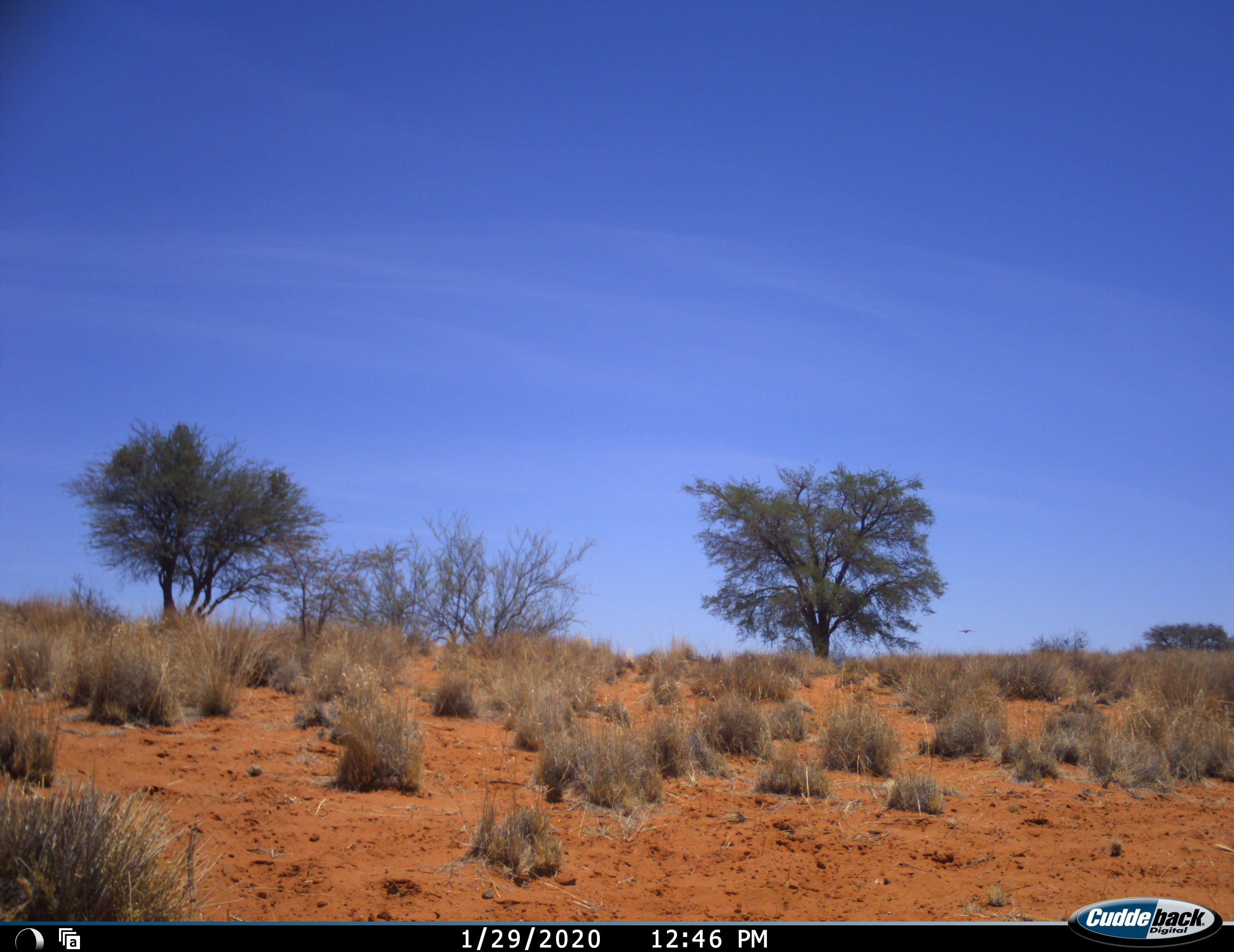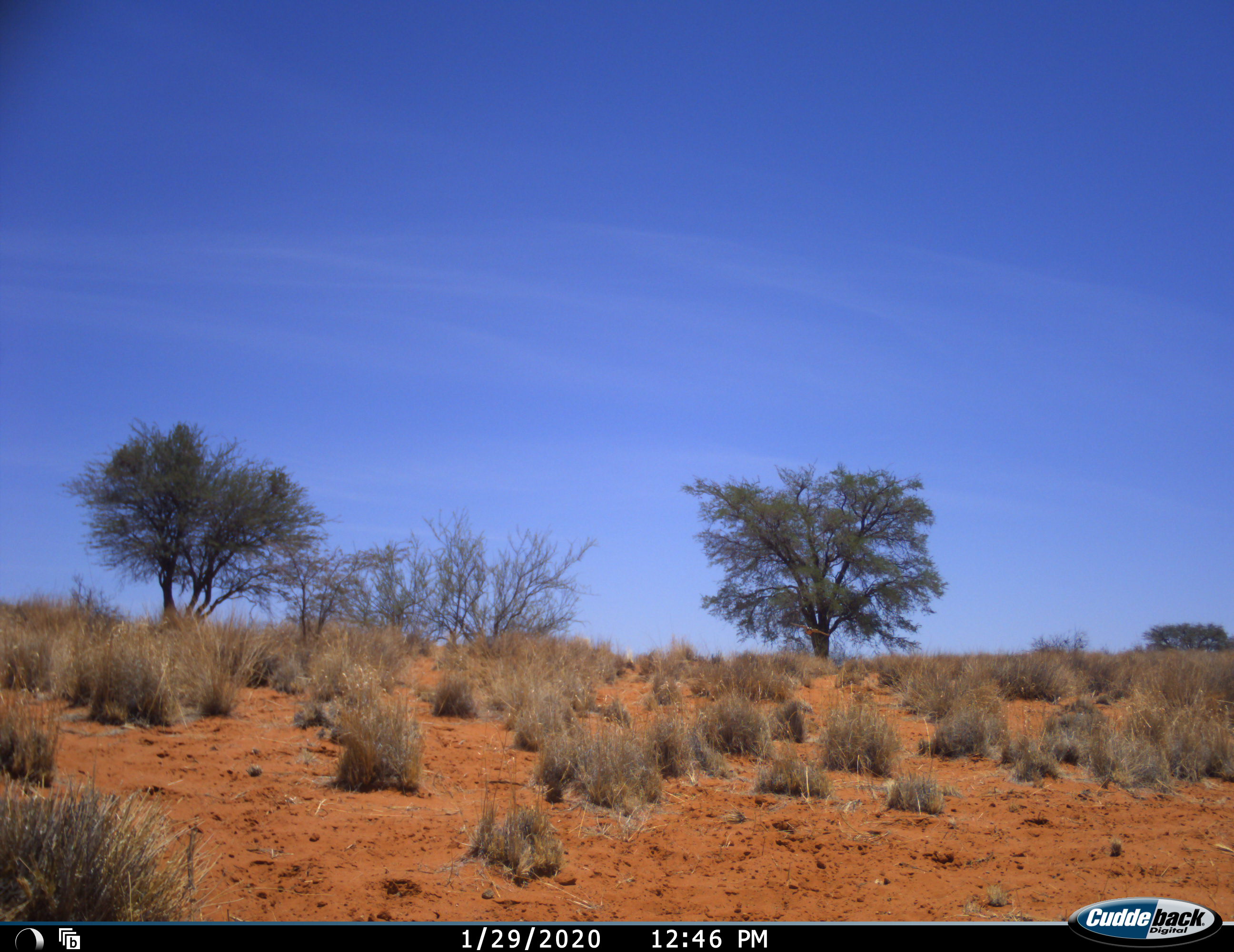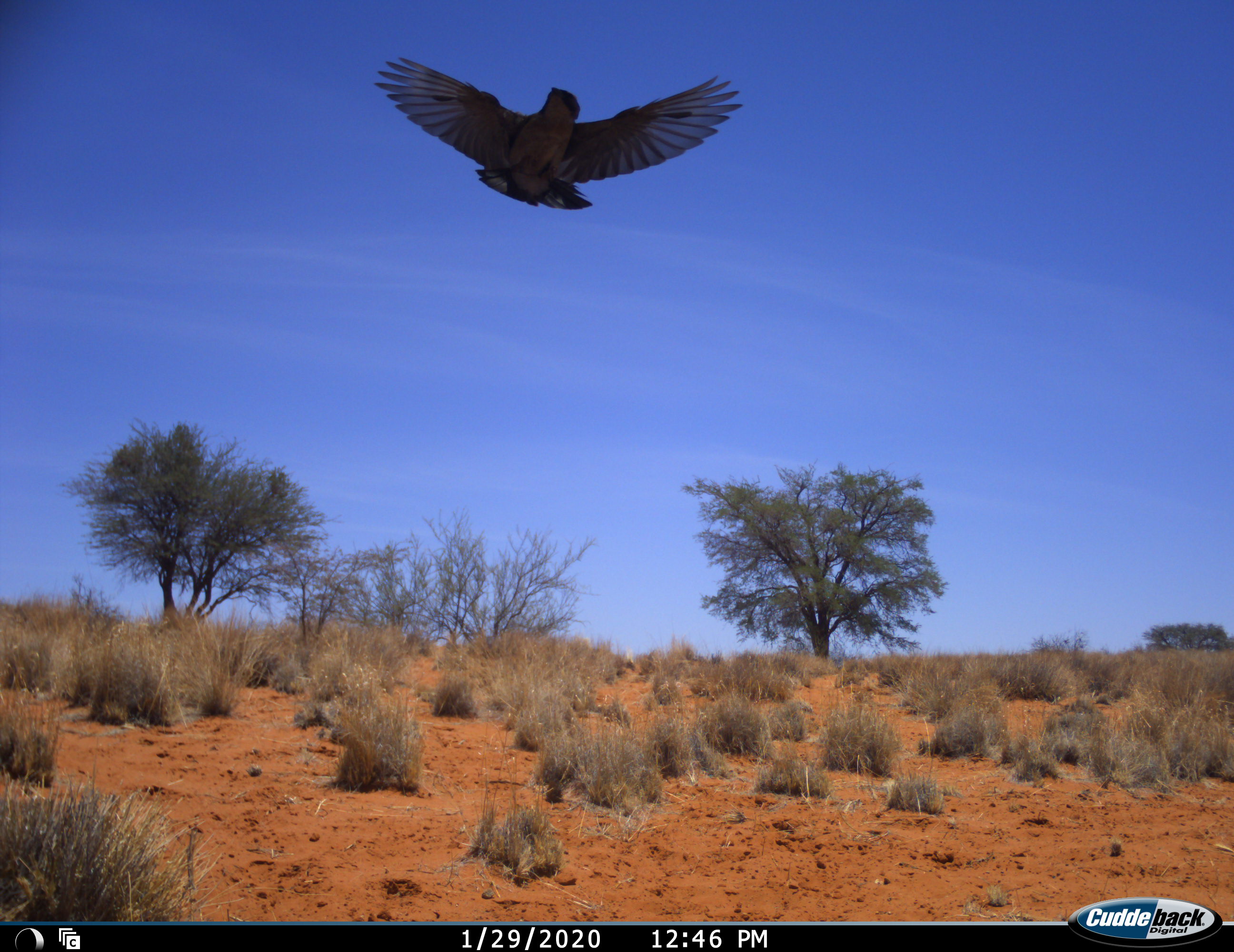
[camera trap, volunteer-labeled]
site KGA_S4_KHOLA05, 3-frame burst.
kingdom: Animalia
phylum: Chordata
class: Aves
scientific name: Aves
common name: bird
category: birdother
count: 1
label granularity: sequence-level